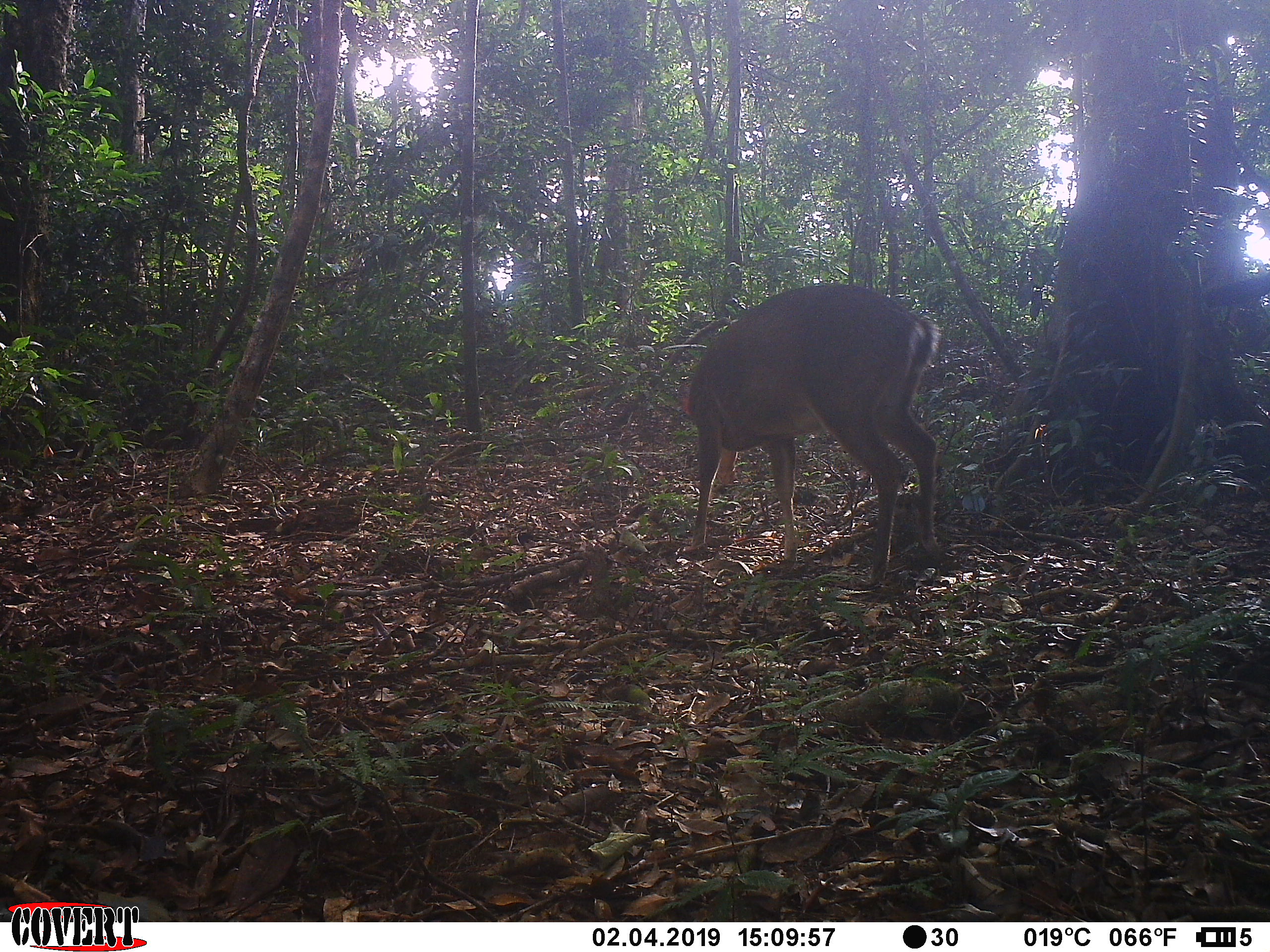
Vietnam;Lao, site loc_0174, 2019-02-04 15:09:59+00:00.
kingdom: Animalia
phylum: Chordata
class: Mammalia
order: Artiodactyla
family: Cervidae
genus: Muntiacus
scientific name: Muntiacus vuquangensis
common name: large-antlered muntjac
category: large antlered muntjac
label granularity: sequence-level